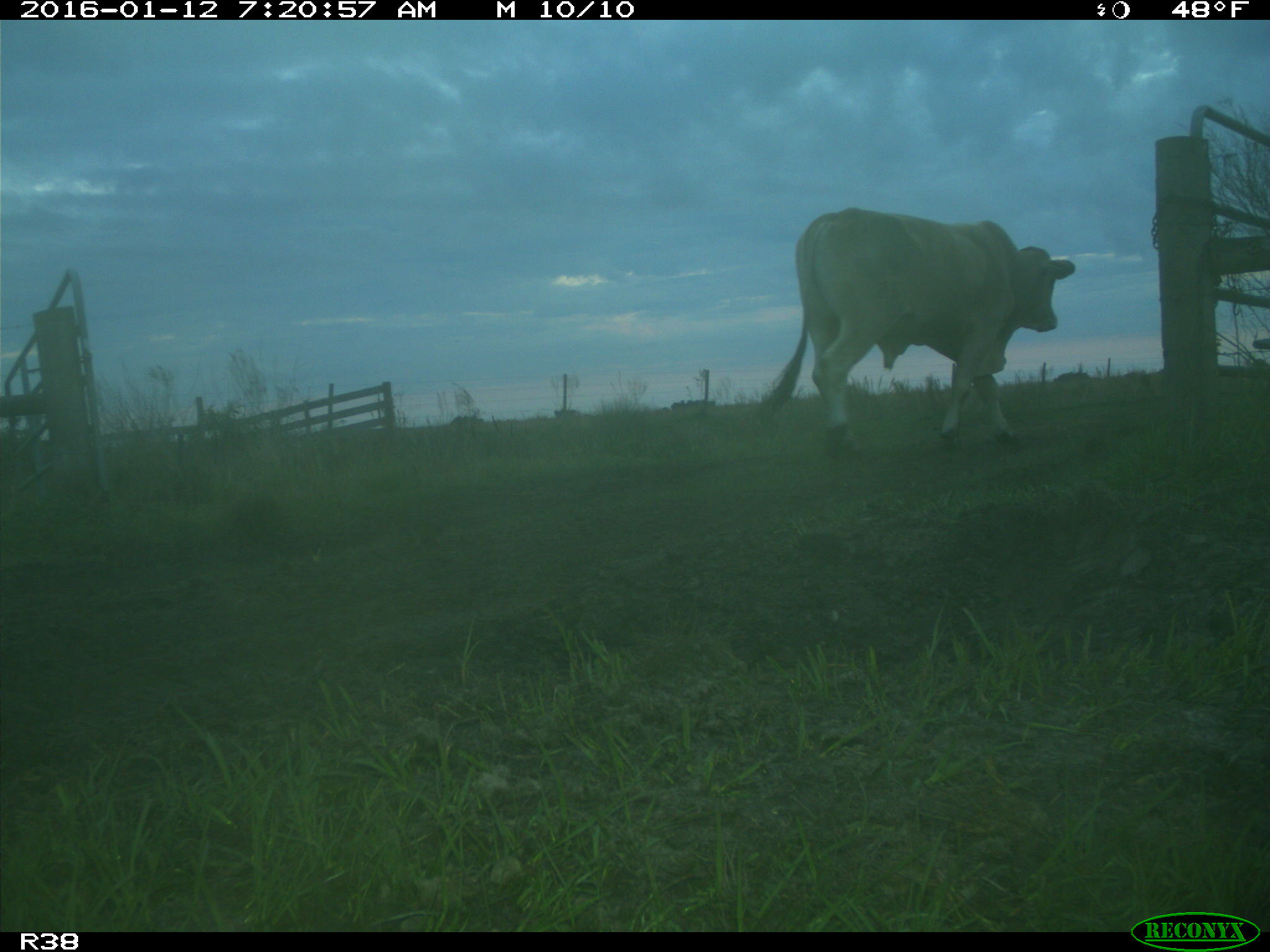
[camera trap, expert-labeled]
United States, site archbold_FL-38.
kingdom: Animalia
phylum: Chordata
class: Mammalia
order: Artiodactyla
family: Bovidae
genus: Bos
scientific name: Bos taurus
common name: domestic cow